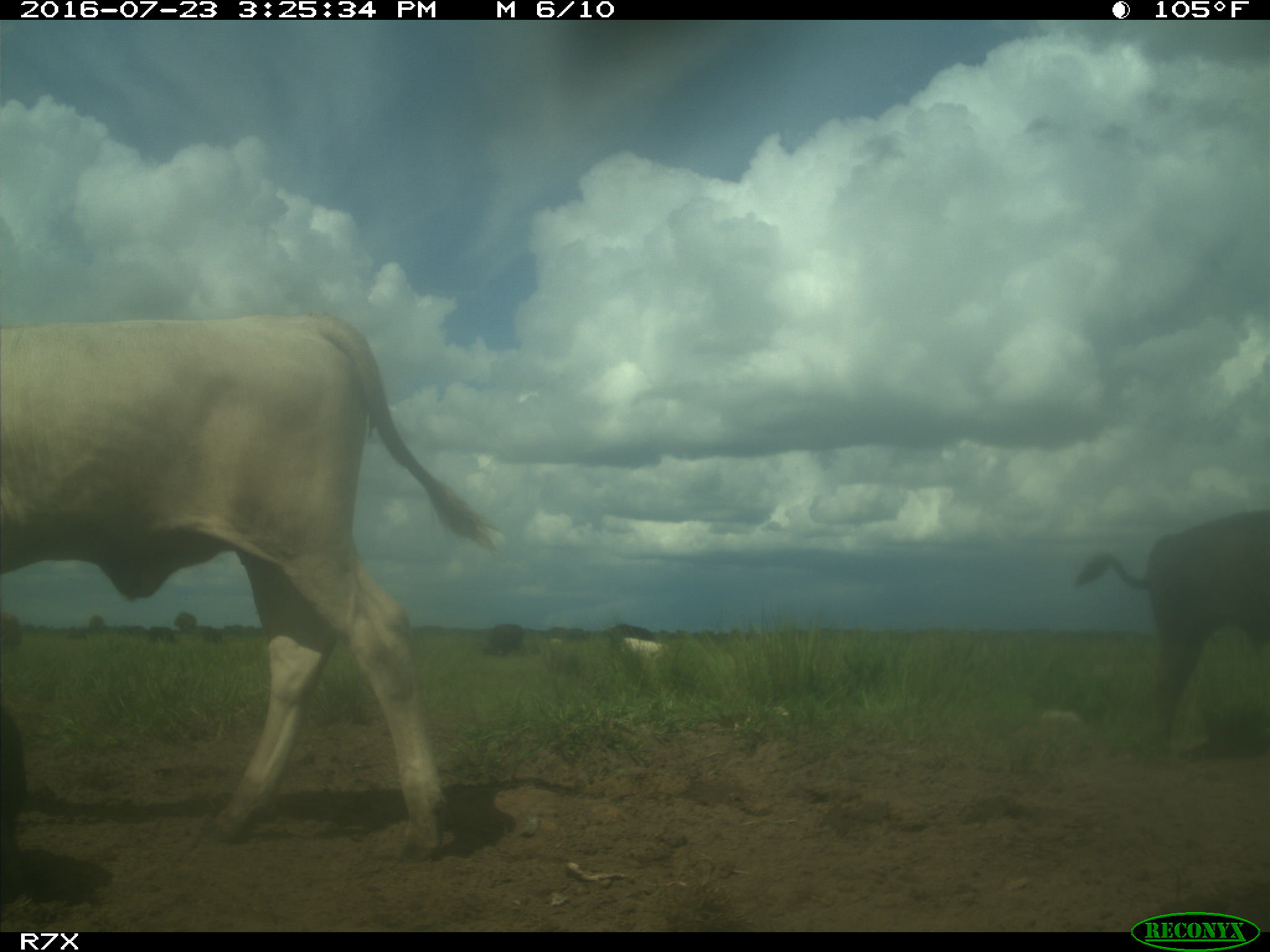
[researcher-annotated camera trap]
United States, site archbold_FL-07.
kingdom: Animalia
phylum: Chordata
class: Mammalia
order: Artiodactyla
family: Bovidae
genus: Bos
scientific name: Bos taurus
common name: domestic cow